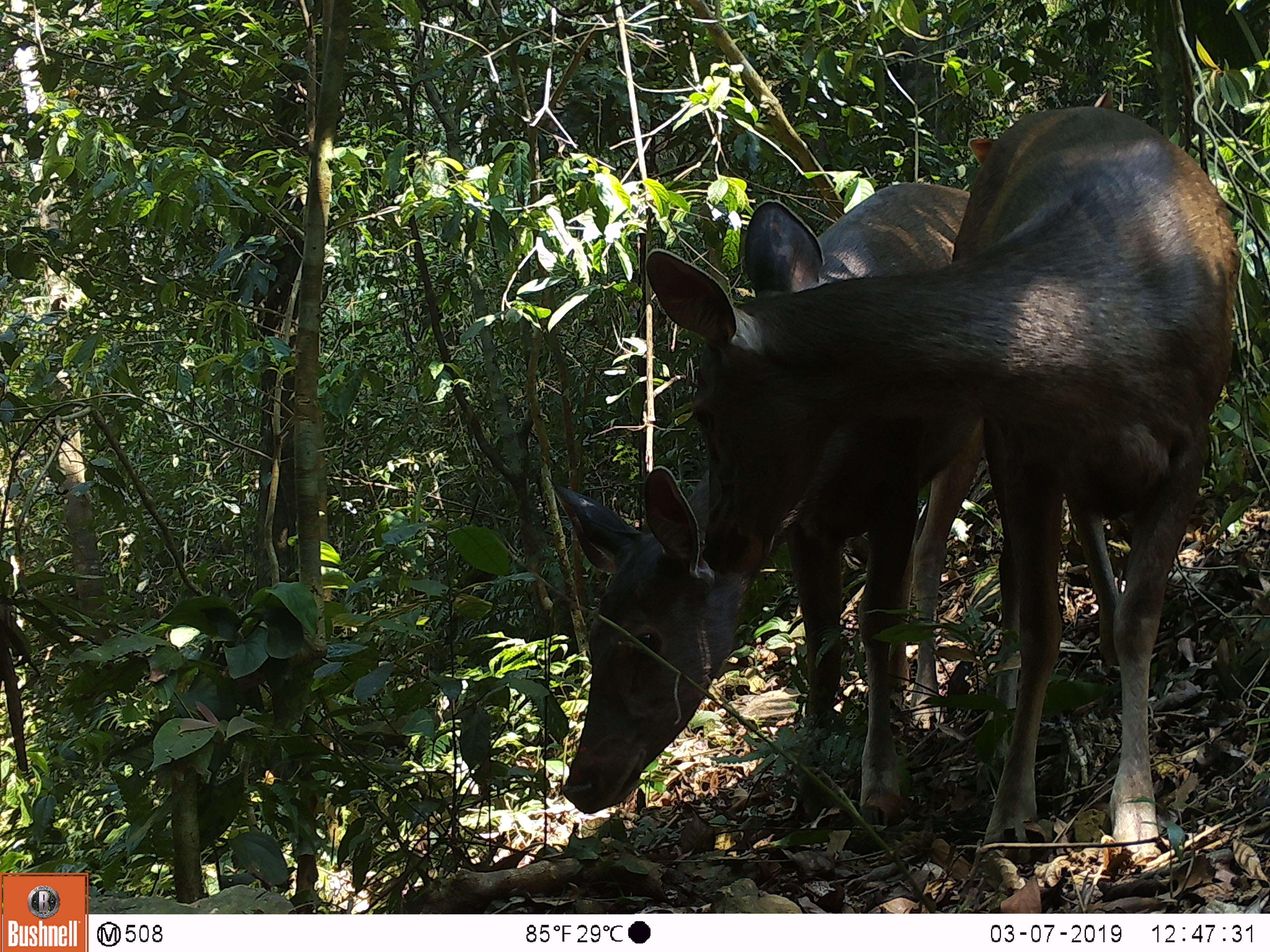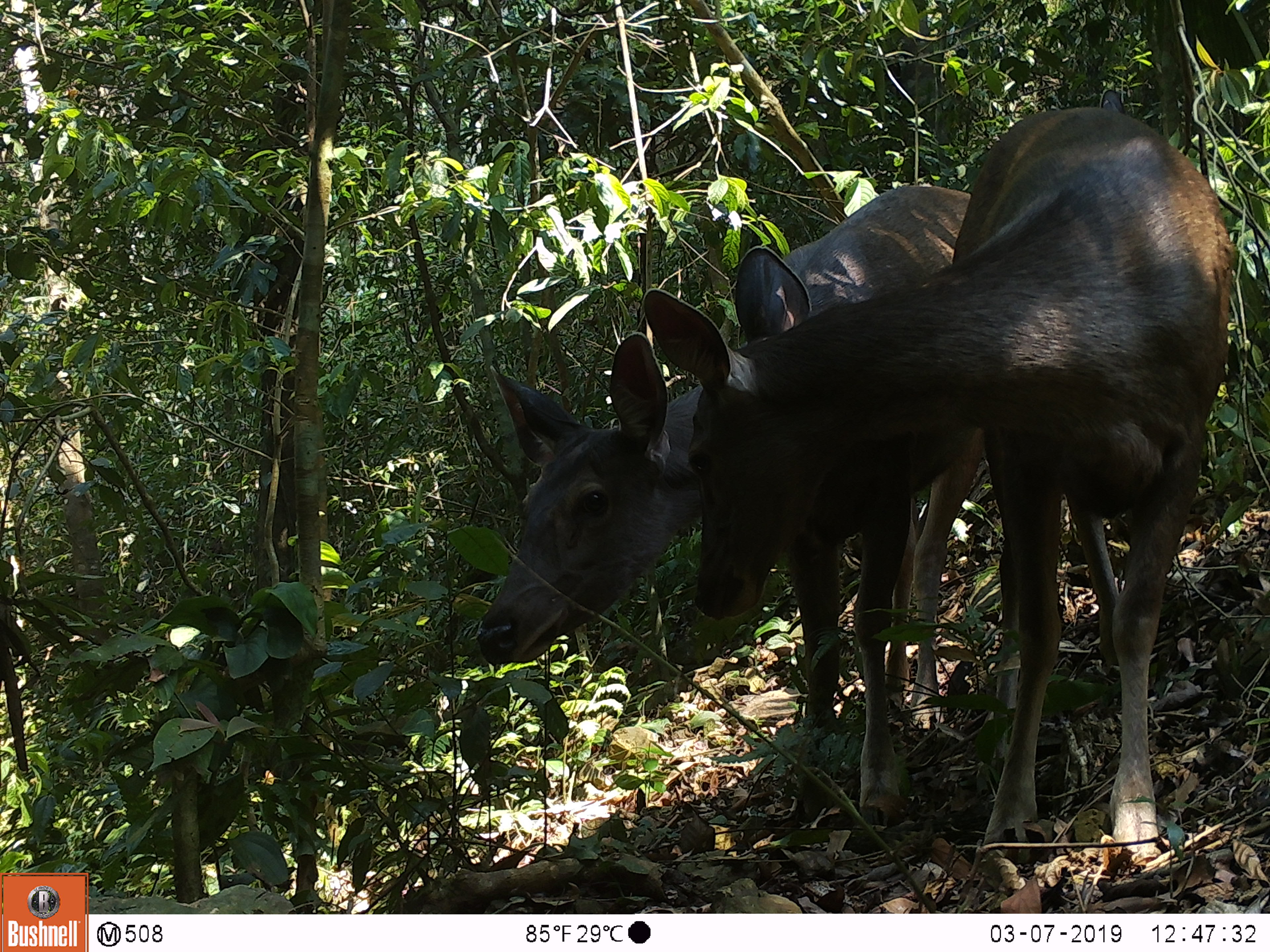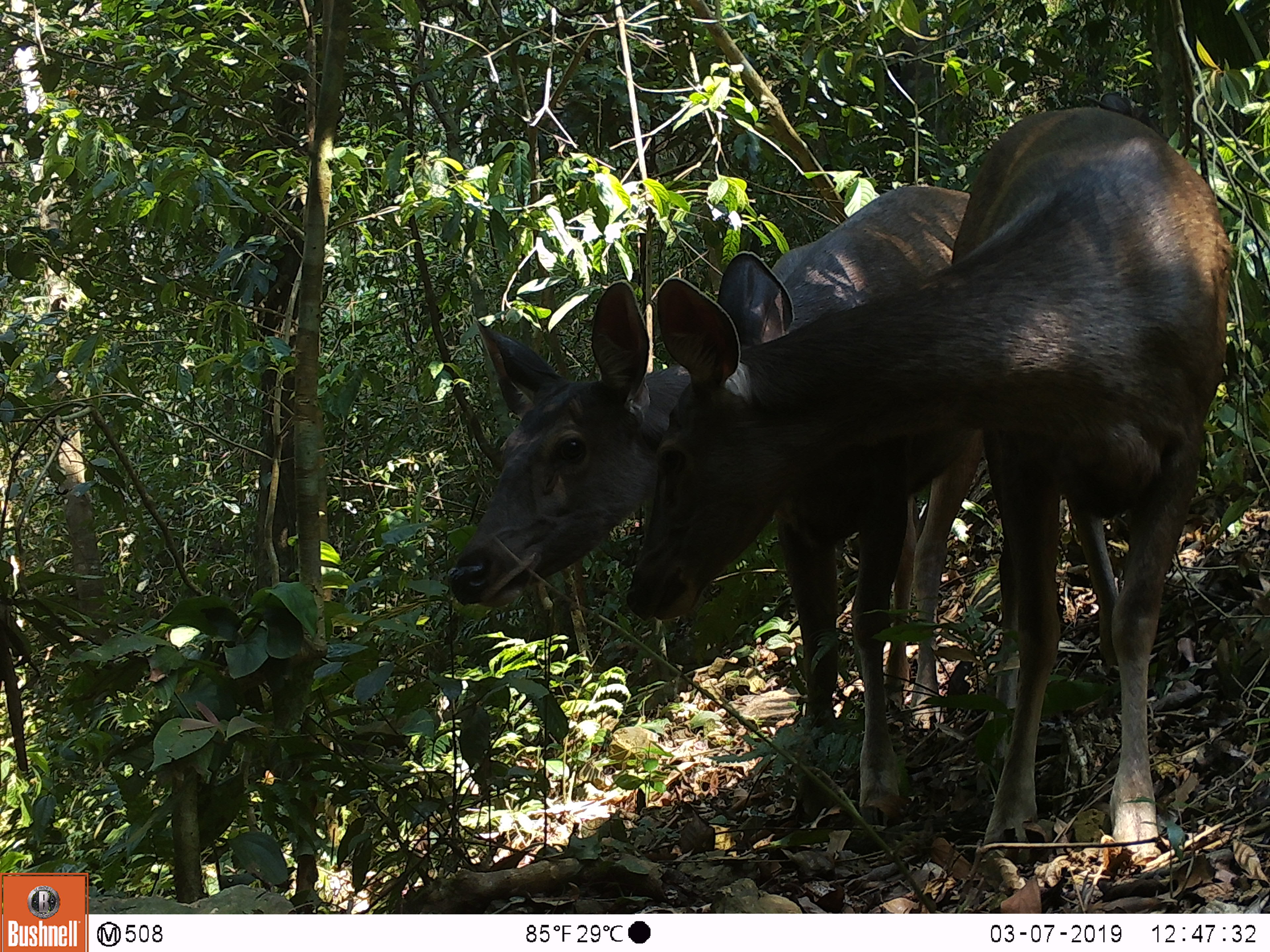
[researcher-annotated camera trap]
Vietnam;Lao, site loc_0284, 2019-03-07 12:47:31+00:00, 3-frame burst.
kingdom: Animalia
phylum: Chordata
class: Mammalia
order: Artiodactyla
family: Cervidae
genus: Rusa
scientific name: Rusa unicolor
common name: sambar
Sambar (Rusa unicolor). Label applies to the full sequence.